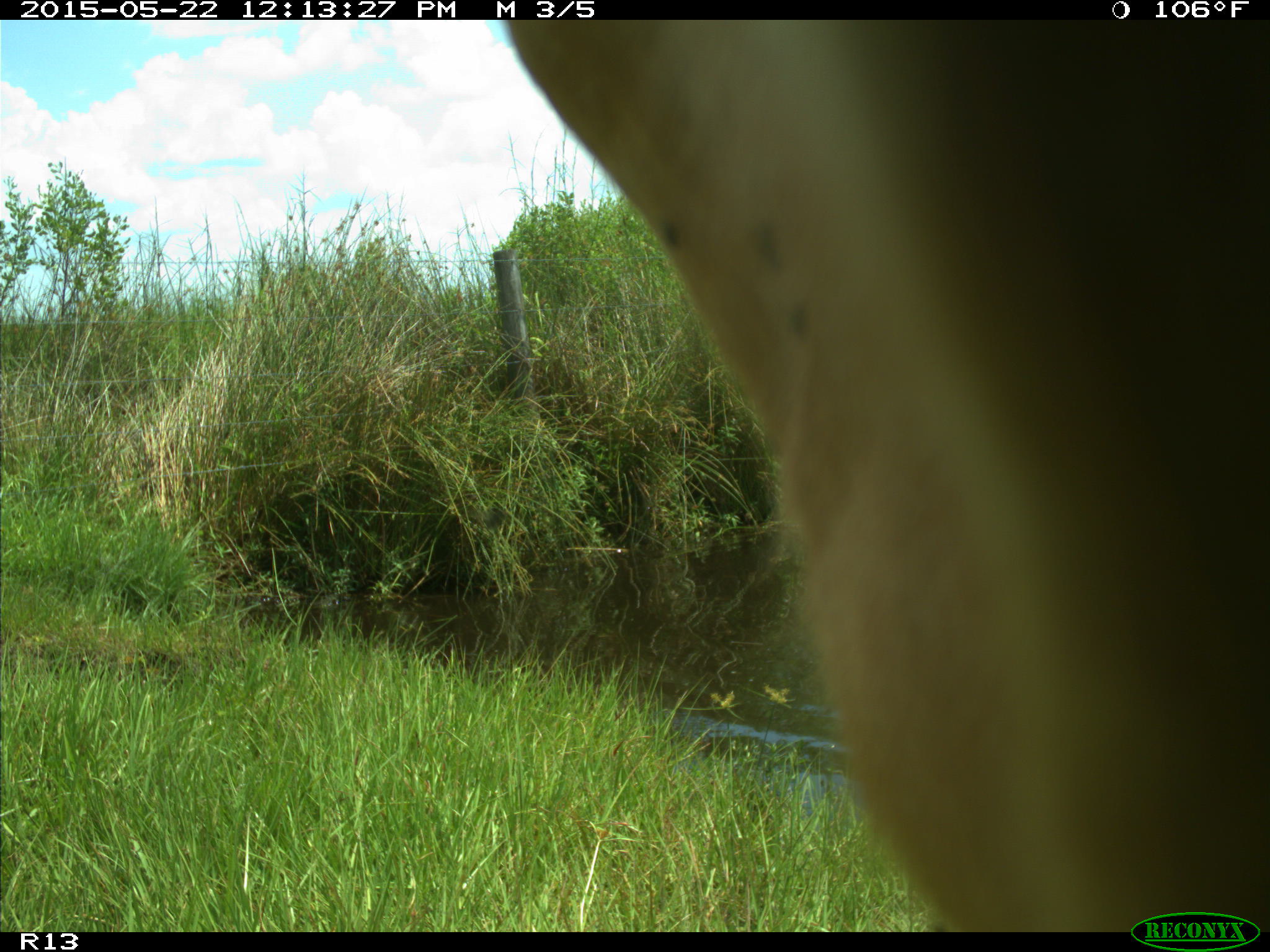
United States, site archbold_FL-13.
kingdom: Animalia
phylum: Chordata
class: Mammalia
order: Artiodactyla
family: Bovidae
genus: Bos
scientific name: Bos taurus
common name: domestic cow